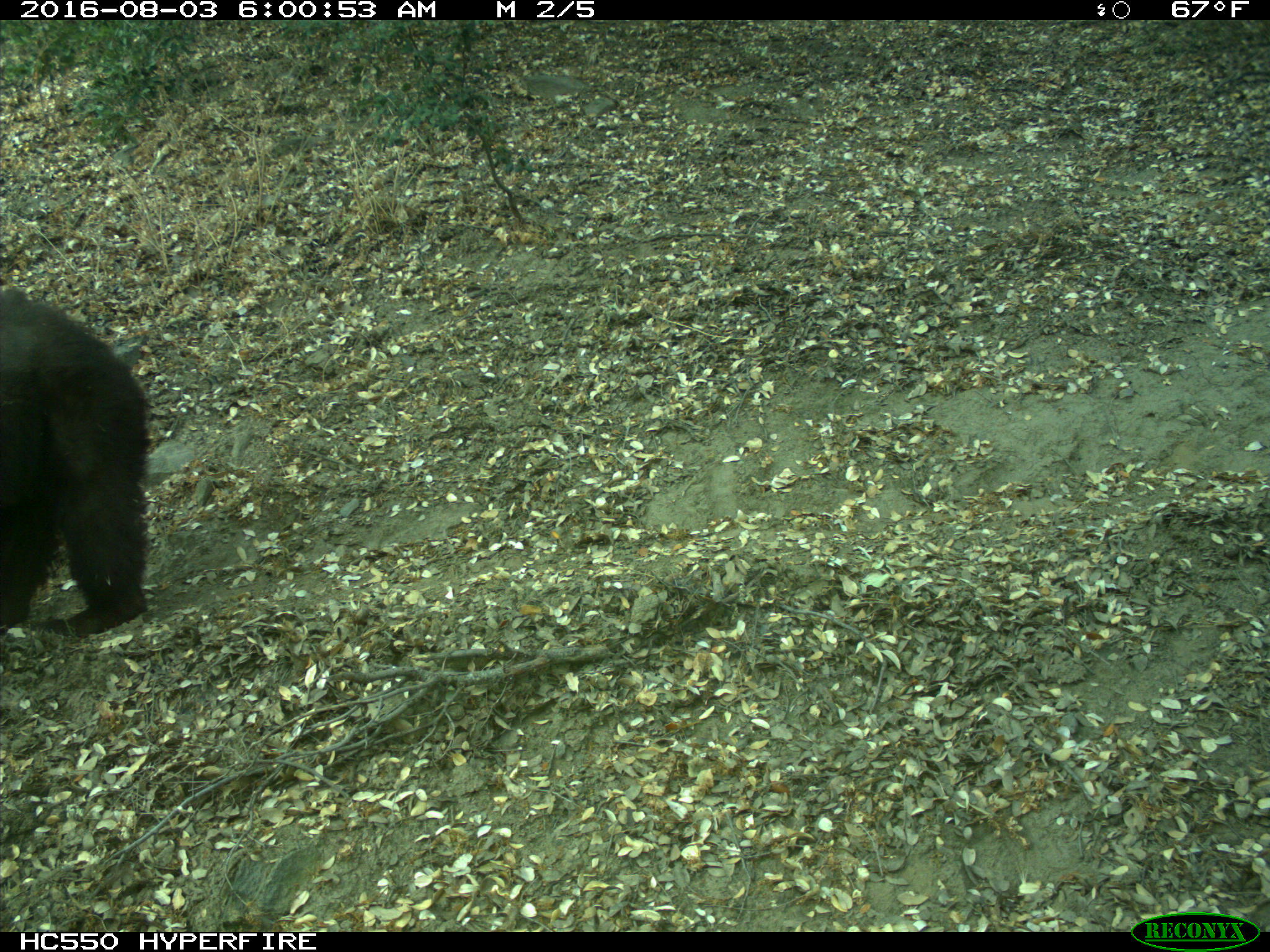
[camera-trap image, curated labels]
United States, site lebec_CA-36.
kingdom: Animalia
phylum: Chordata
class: Mammalia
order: Carnivora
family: Ursidae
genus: Ursus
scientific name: Ursus americanus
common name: american black bear